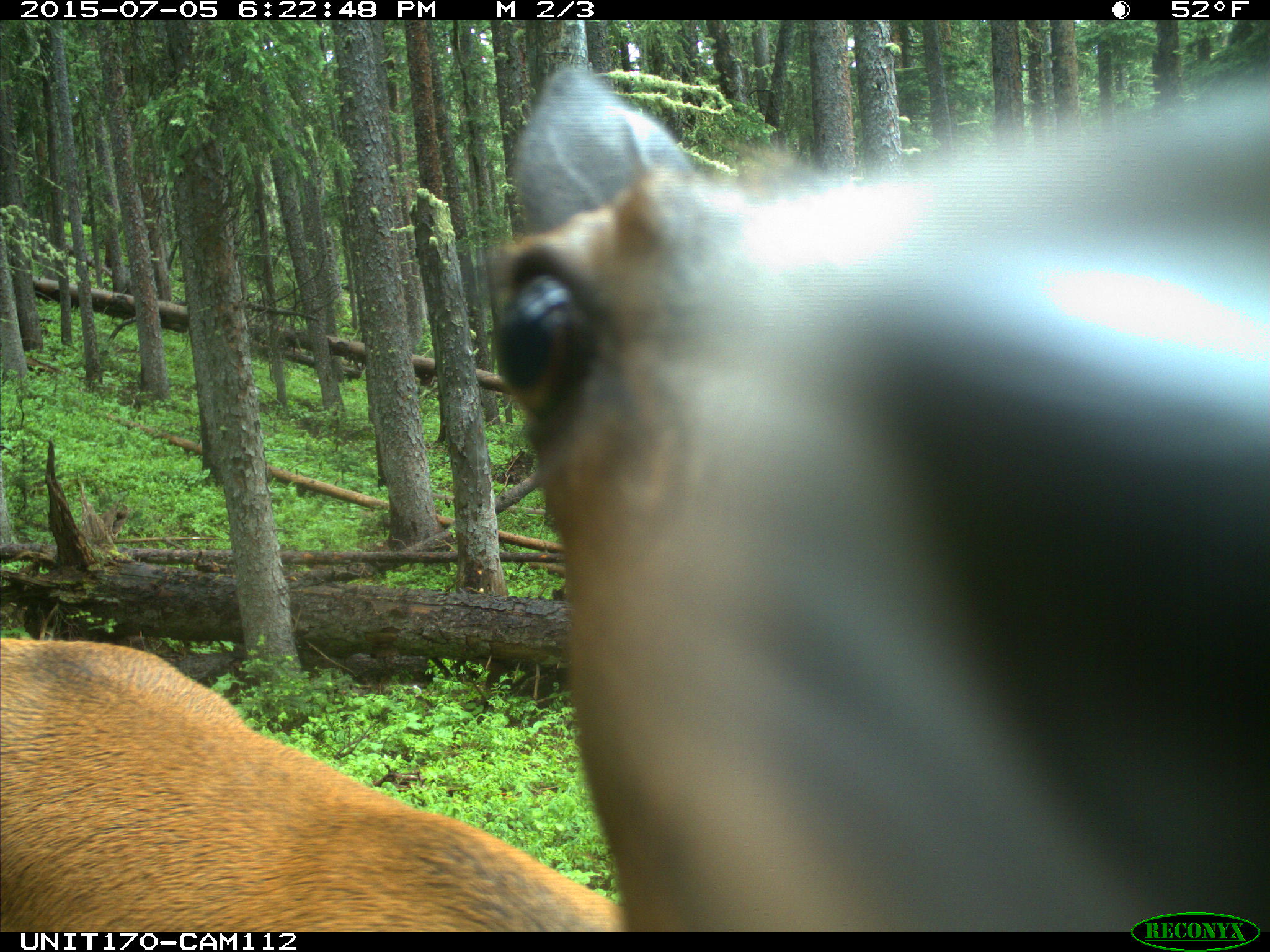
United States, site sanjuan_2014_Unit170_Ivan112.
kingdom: Animalia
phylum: Chordata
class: Mammalia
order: Artiodactyla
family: Cervidae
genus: Cervus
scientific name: Cervus elaphus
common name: red deer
Cervus elaphus (red deer).